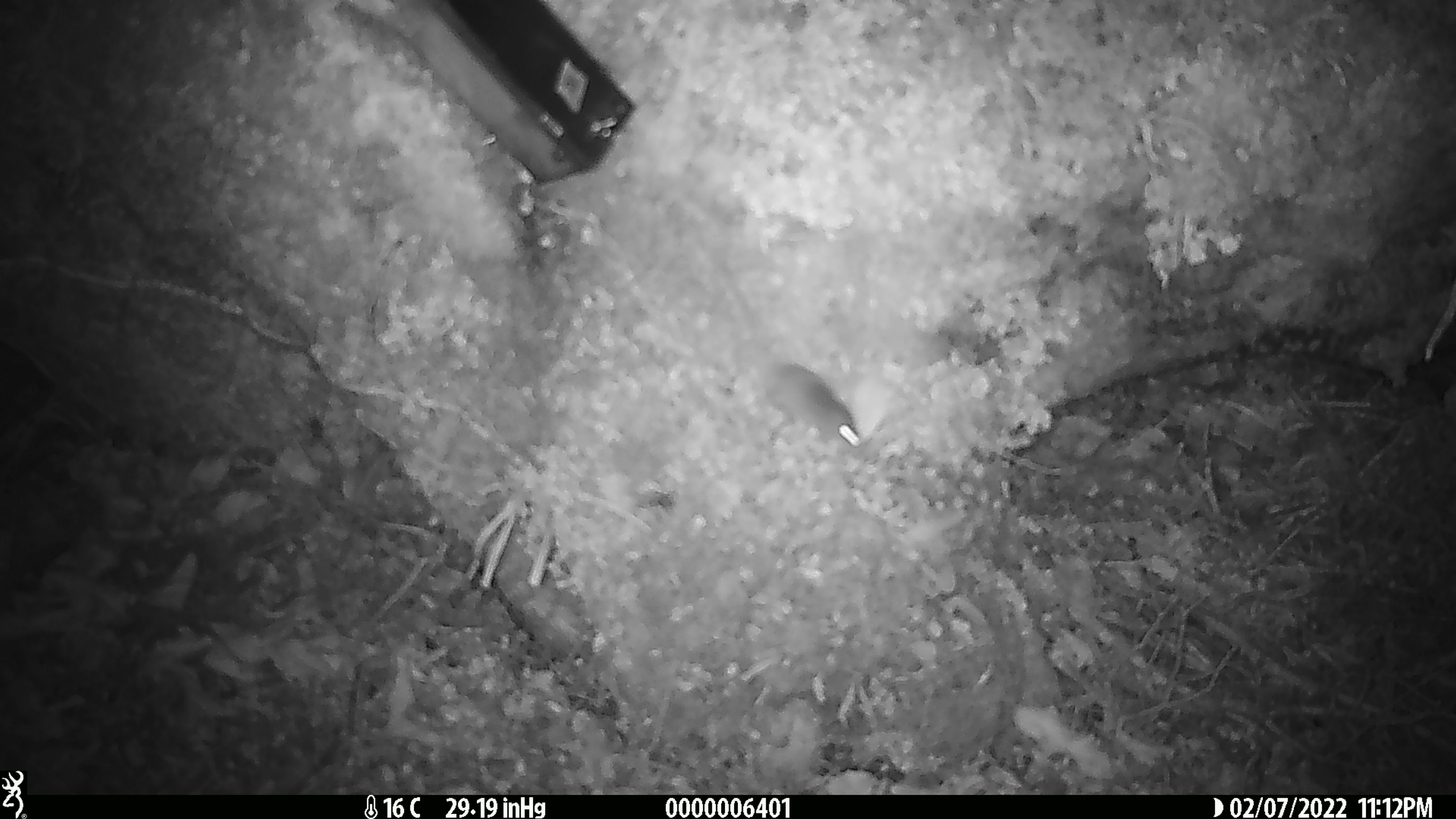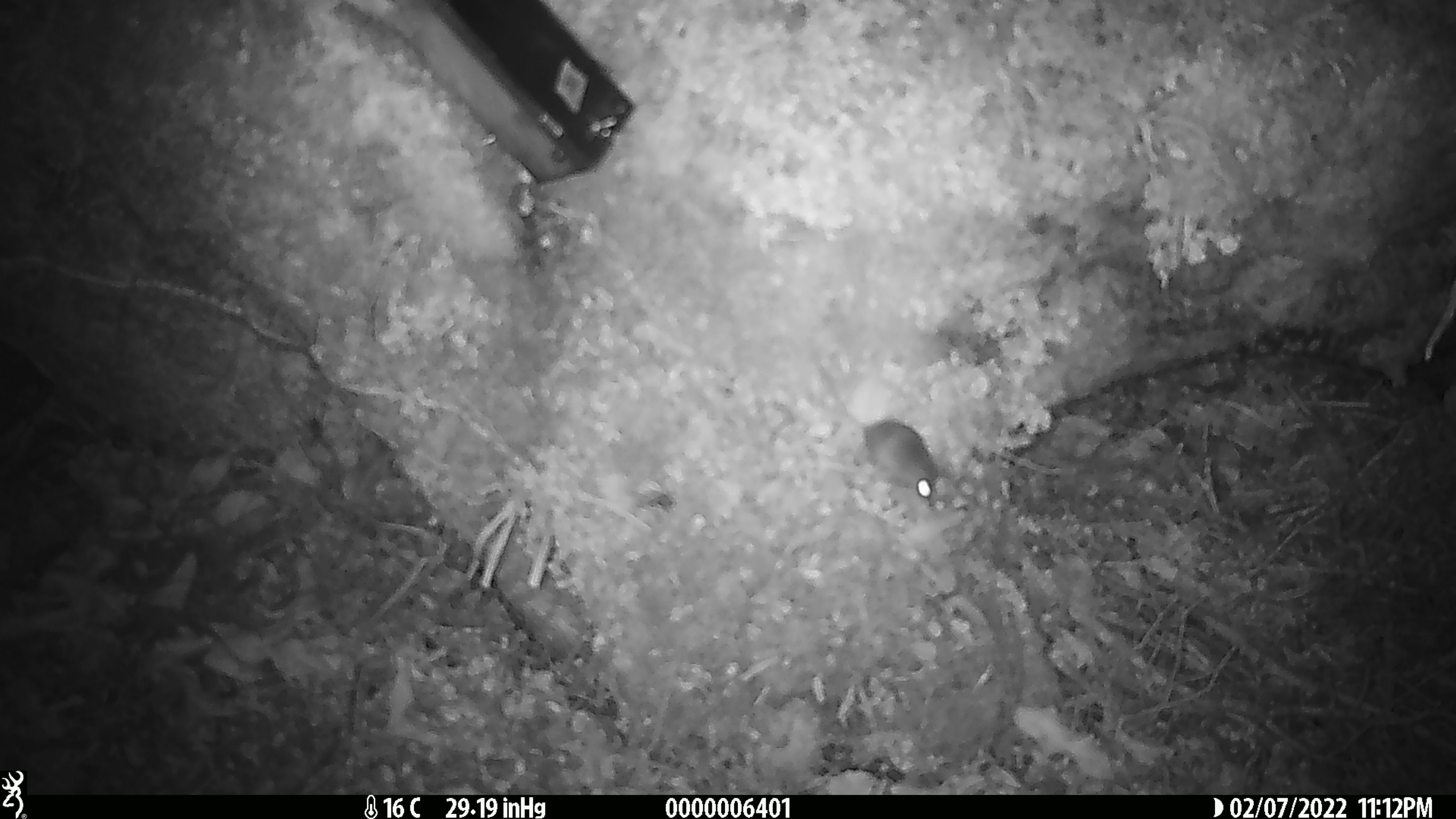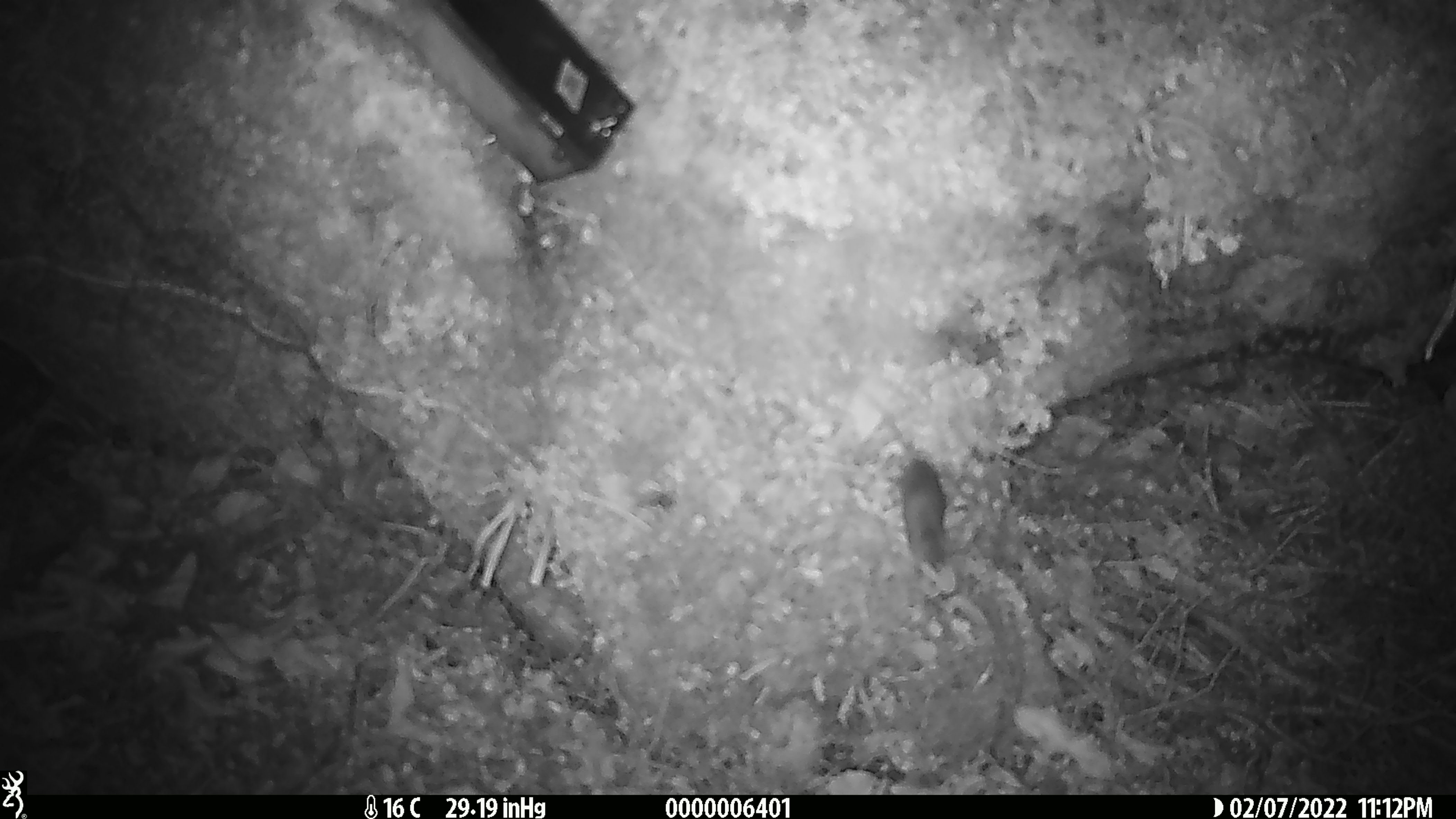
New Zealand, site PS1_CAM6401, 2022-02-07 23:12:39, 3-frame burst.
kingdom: Animalia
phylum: Chordata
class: Mammalia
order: Rodentia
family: Muridae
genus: Mus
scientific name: Mus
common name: mouse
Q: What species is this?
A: Mouse (Mus).